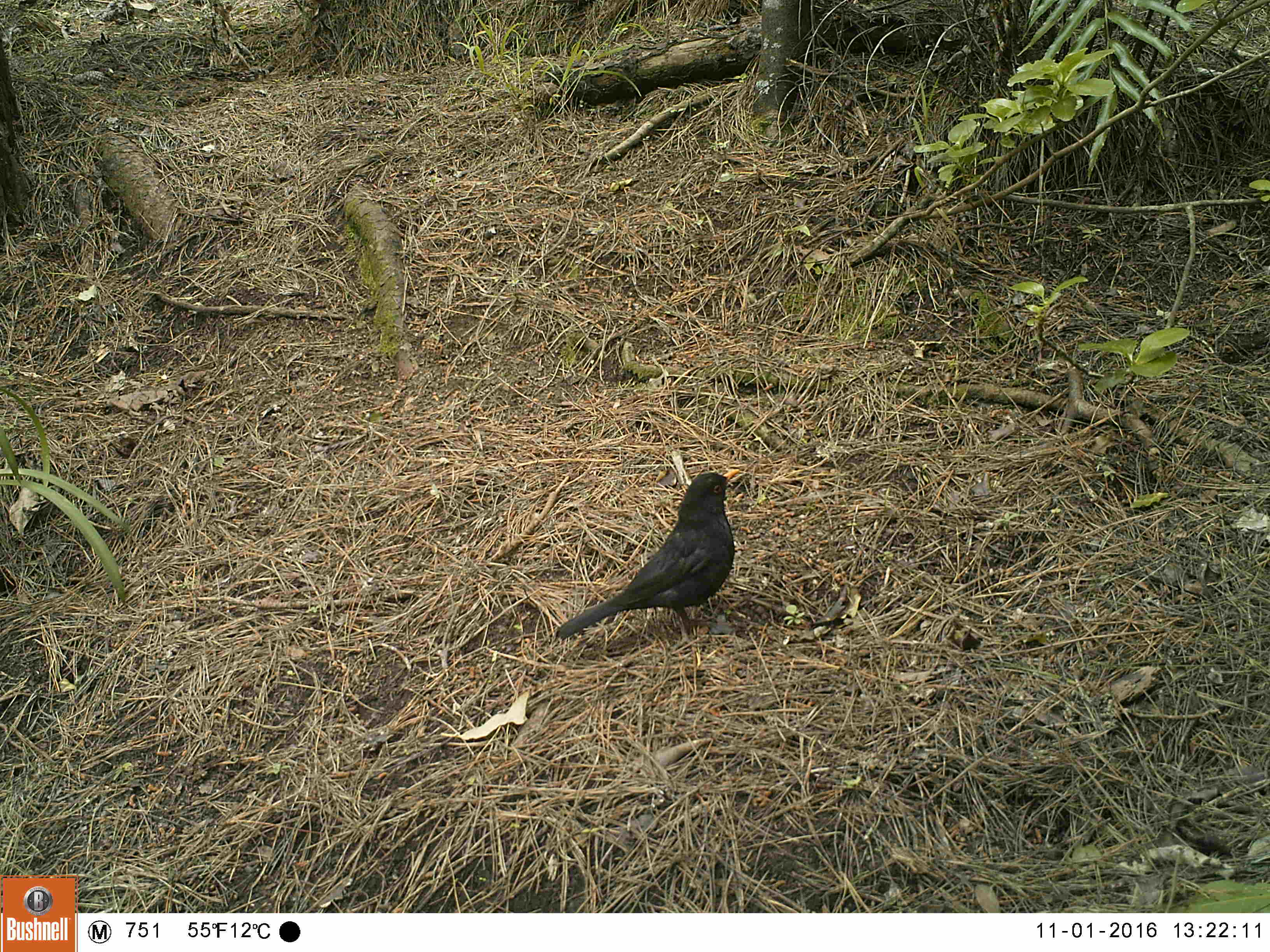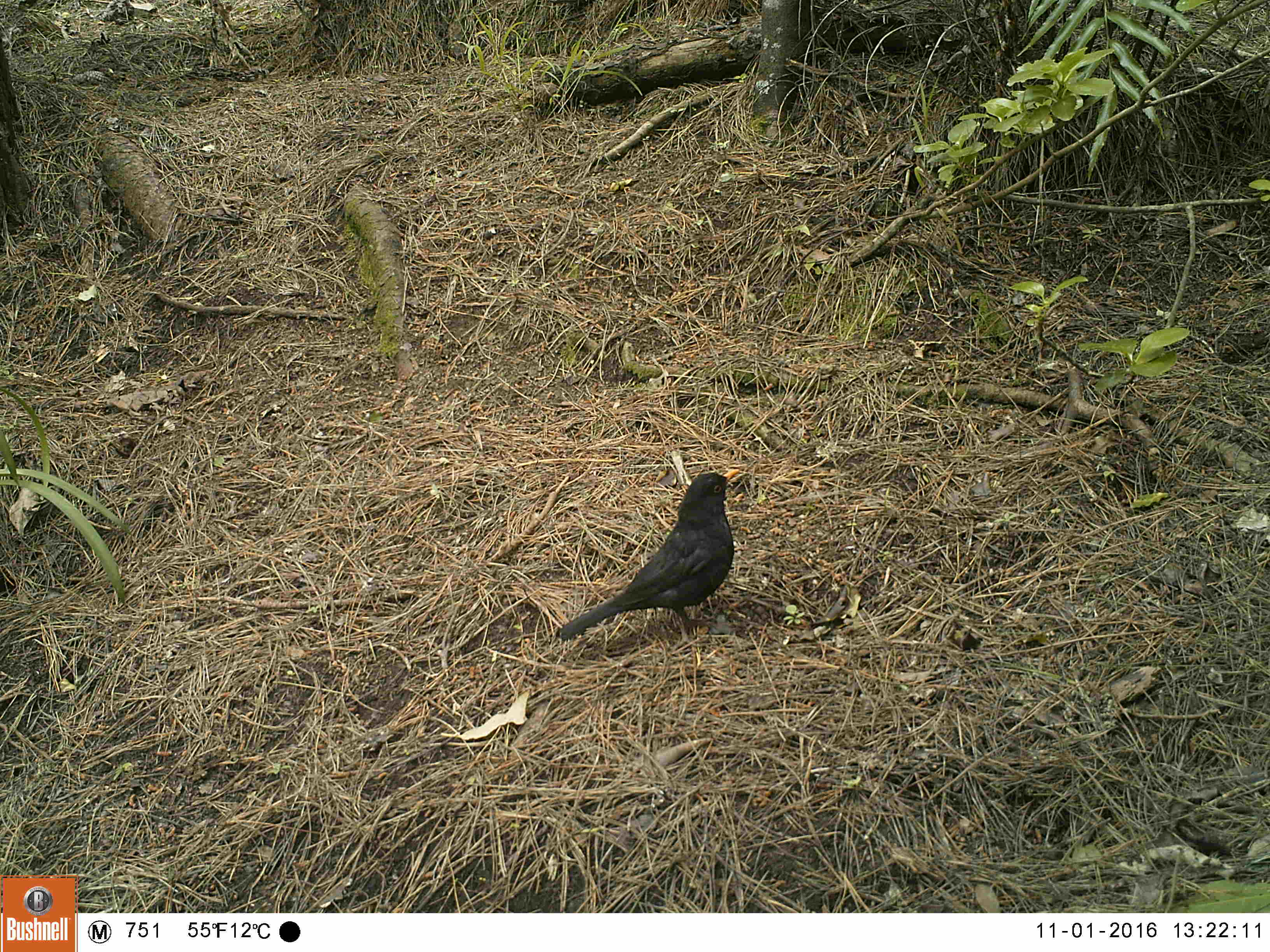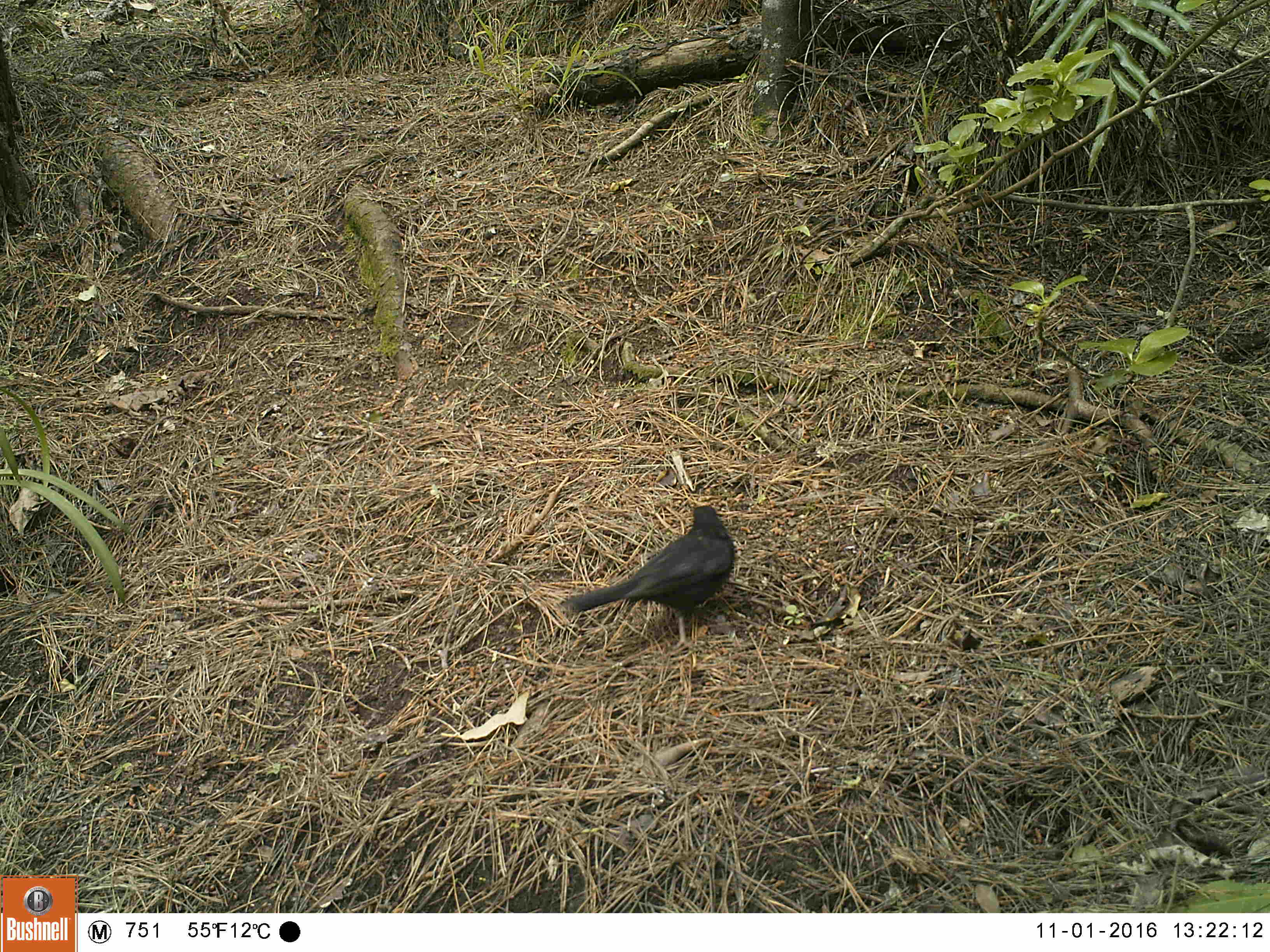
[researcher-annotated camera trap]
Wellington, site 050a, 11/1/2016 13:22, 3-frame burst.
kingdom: Animalia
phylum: Chordata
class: Aves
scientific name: Aves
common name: bird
Bird (Aves).